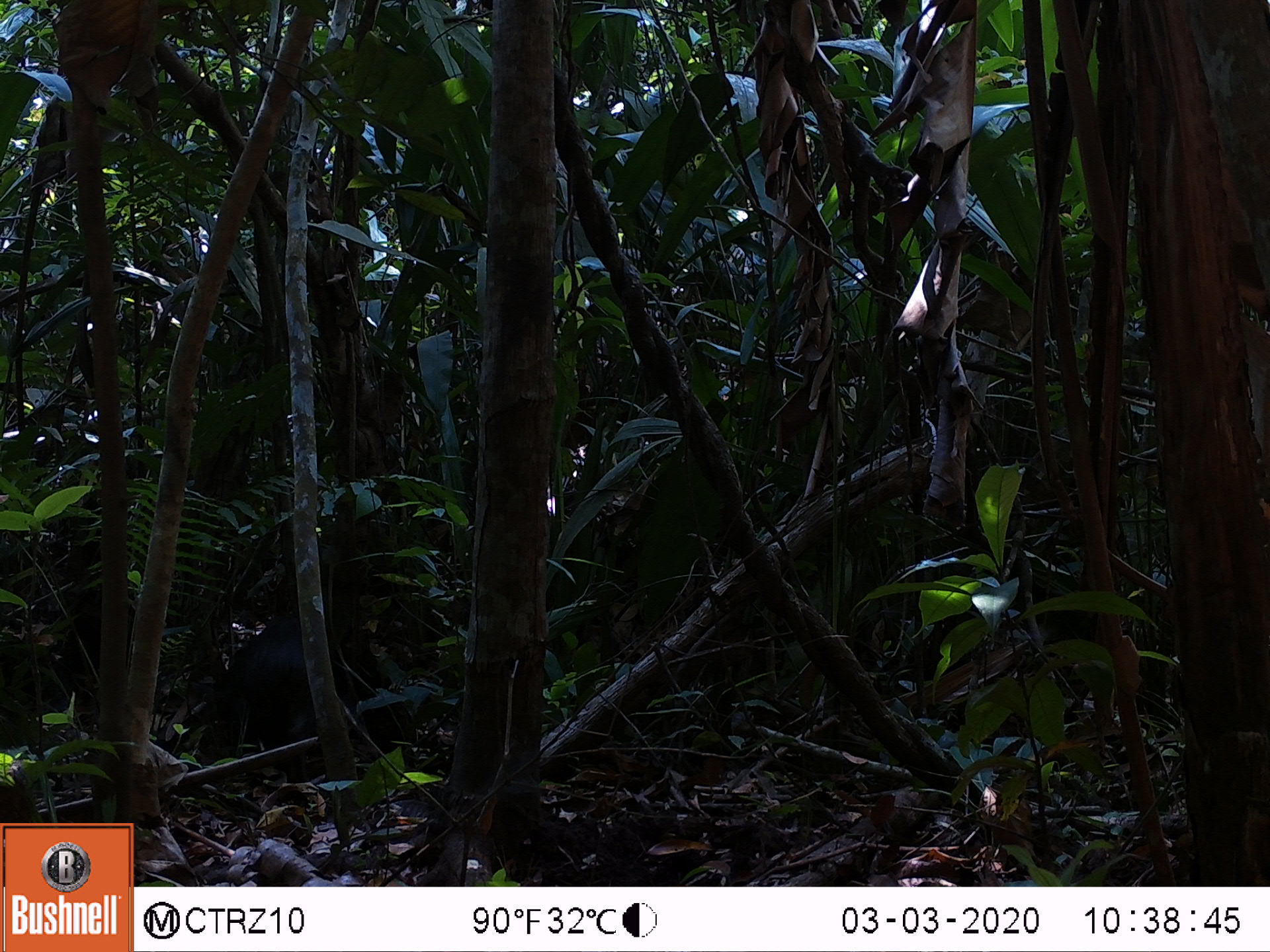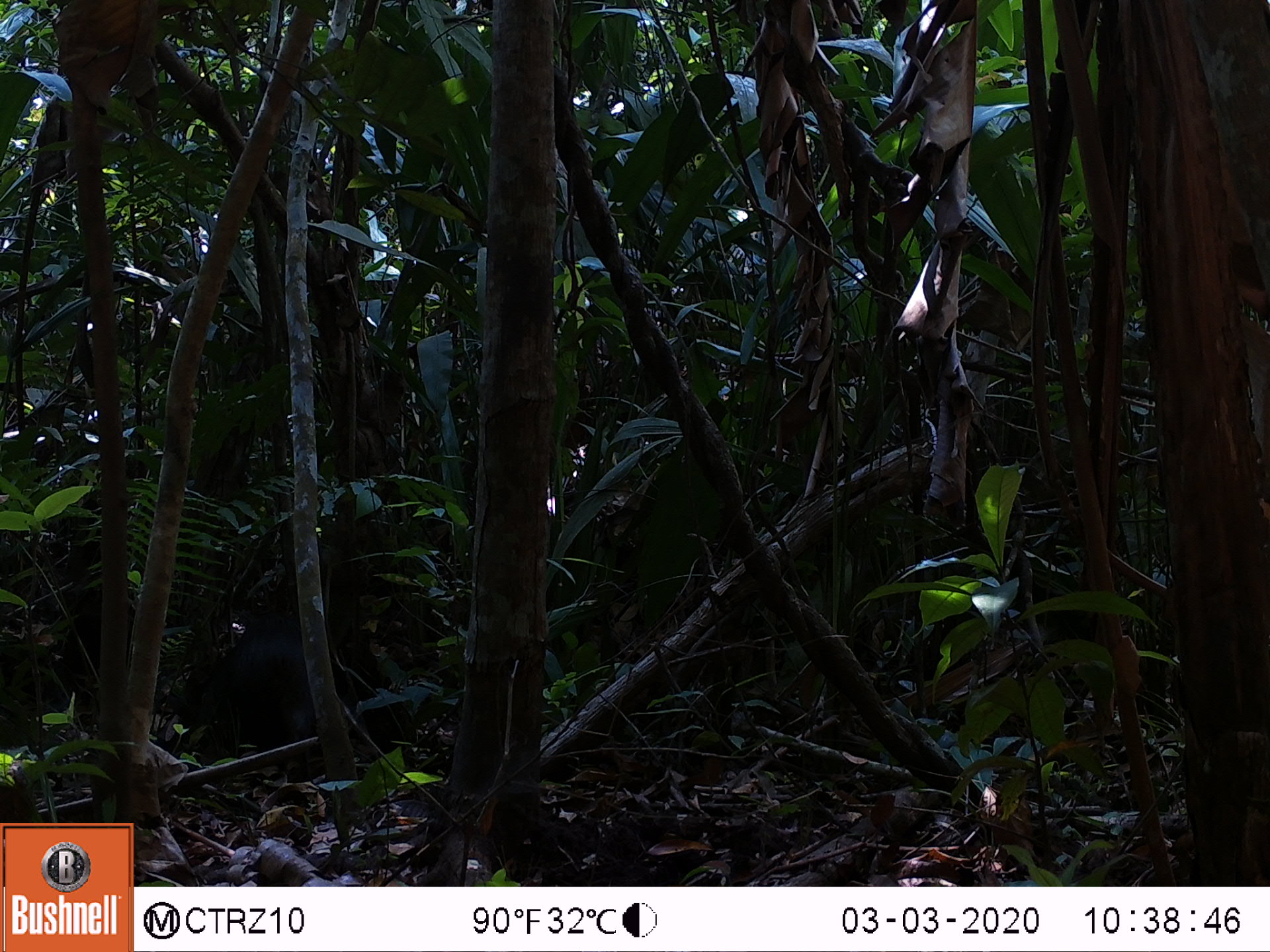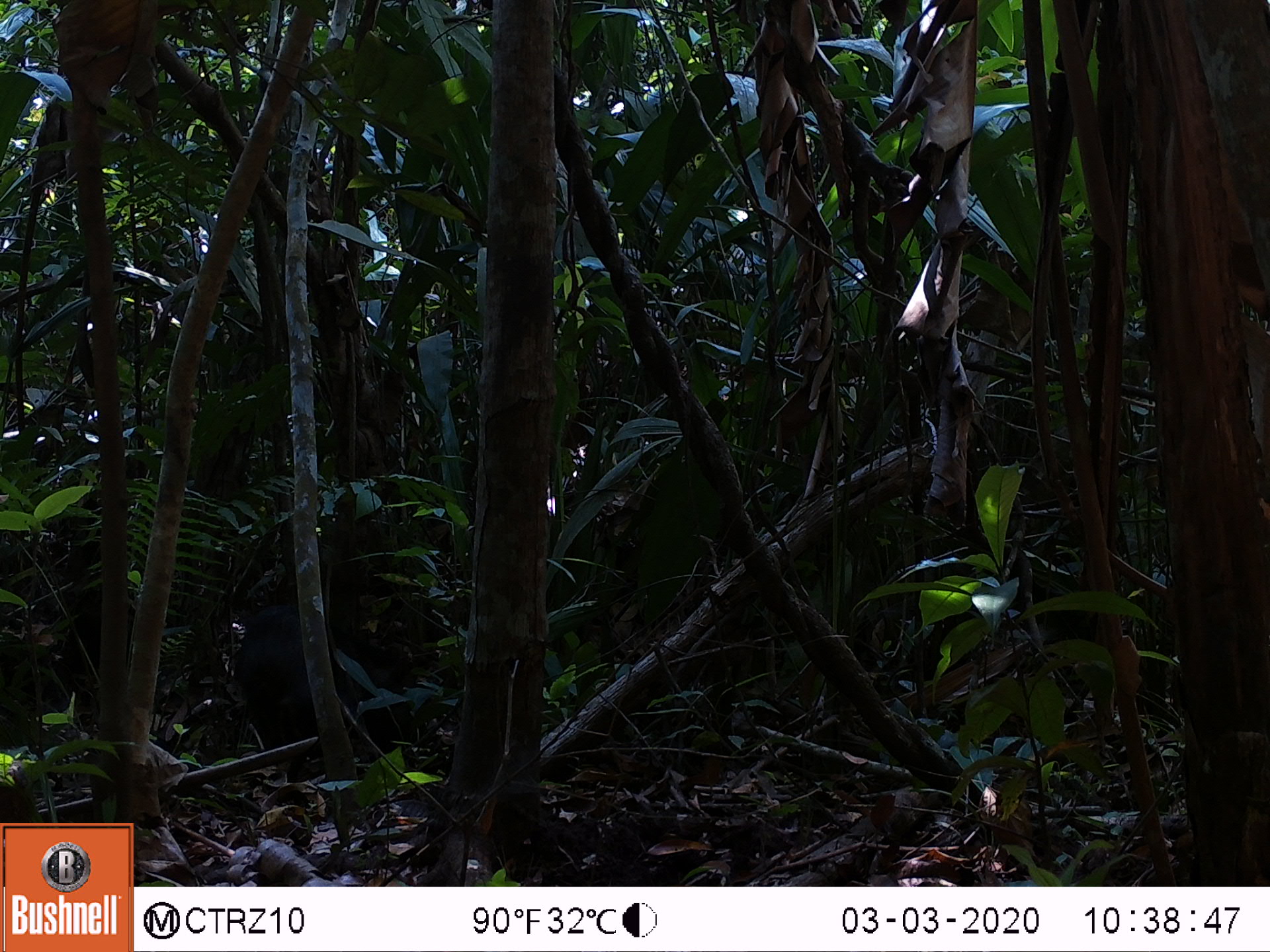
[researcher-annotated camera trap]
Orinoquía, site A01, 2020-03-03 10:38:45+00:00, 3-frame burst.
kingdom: Animalia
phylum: Chordata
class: Mammalia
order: Artiodactyla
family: Tayassuidae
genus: Pecari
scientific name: Pecari tajacu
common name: collared peccary